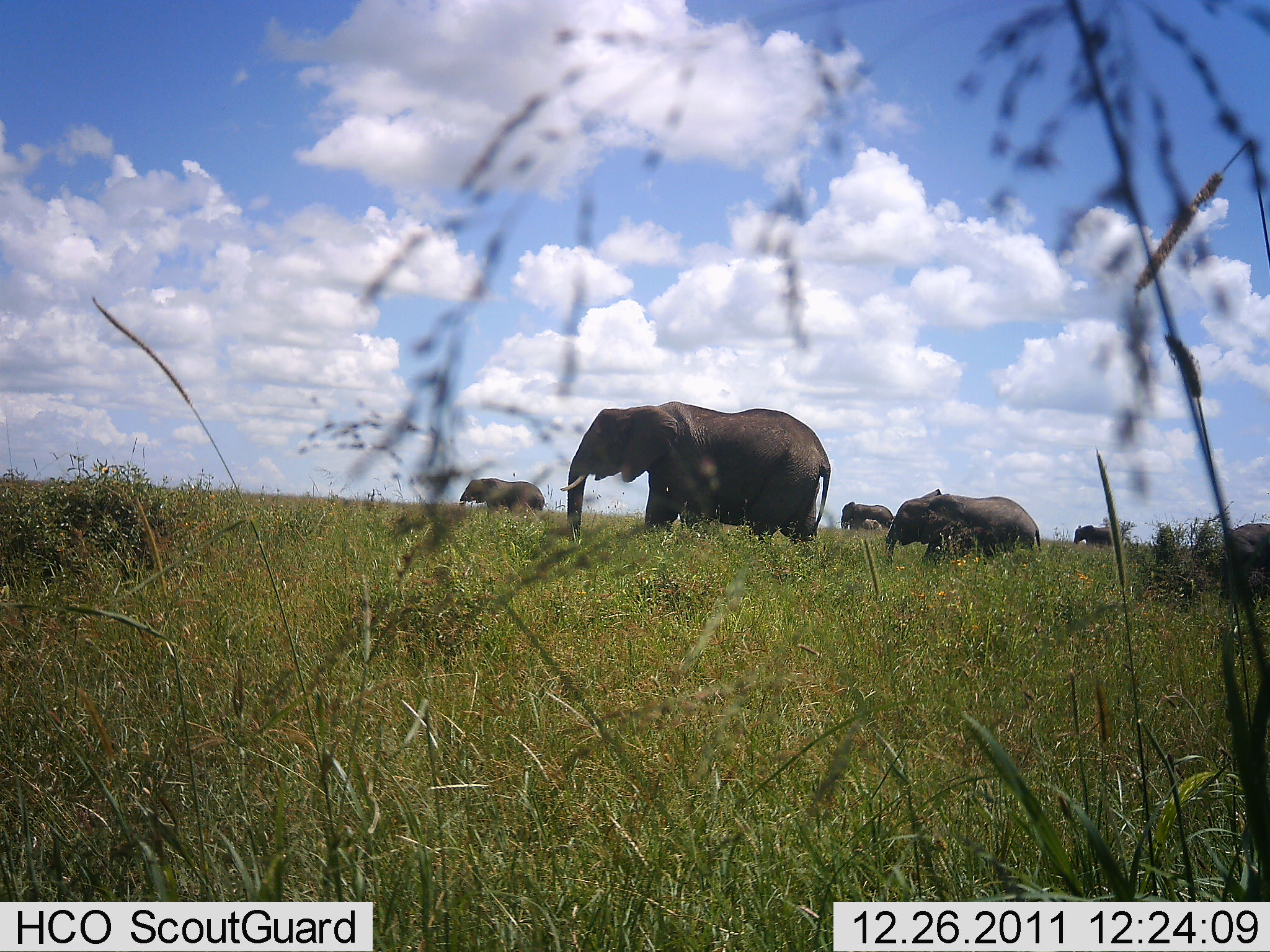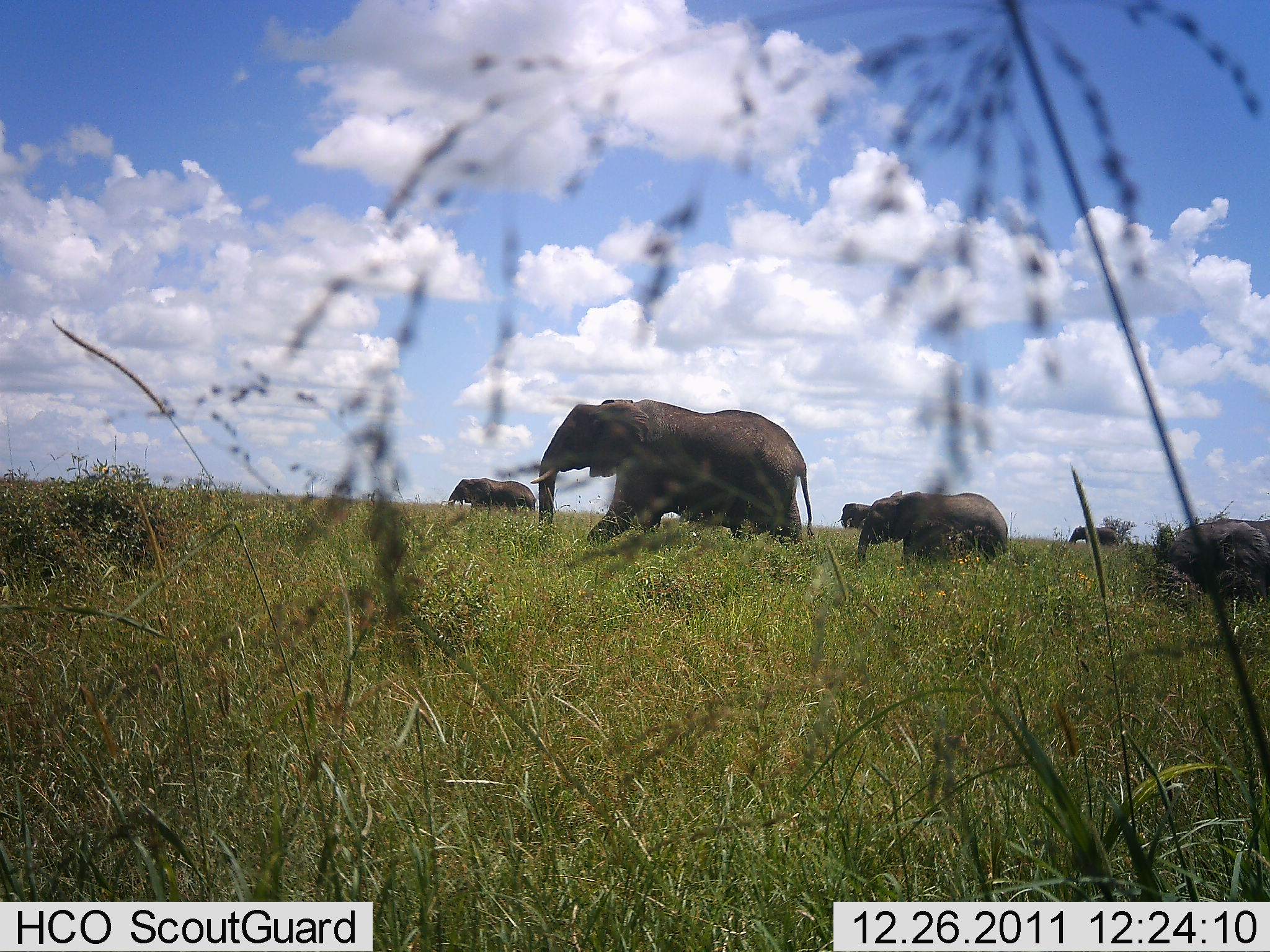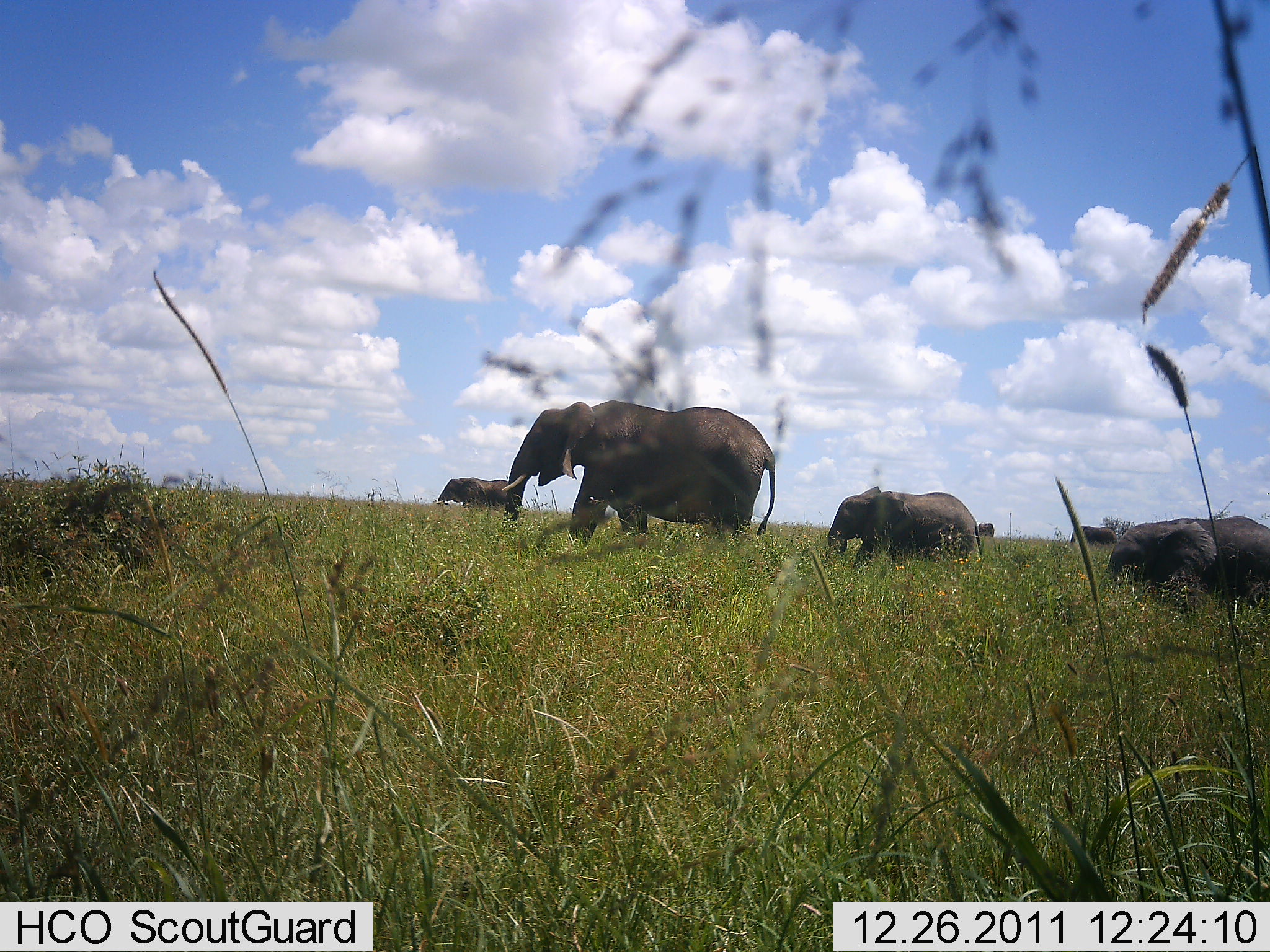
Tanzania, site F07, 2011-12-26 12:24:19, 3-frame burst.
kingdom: Animalia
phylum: Chordata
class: Mammalia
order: Proboscidea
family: Elephantidae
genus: Loxodonta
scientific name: Loxodonta africana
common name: african bush elephant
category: elephant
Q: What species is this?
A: Elephant (african bush elephant) (Loxodonta africana).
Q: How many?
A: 6.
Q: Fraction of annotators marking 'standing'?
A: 5%.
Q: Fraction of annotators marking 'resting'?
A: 0%.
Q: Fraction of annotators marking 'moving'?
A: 100%.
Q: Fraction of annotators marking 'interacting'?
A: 0%.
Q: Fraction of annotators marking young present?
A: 42%.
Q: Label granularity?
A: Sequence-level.